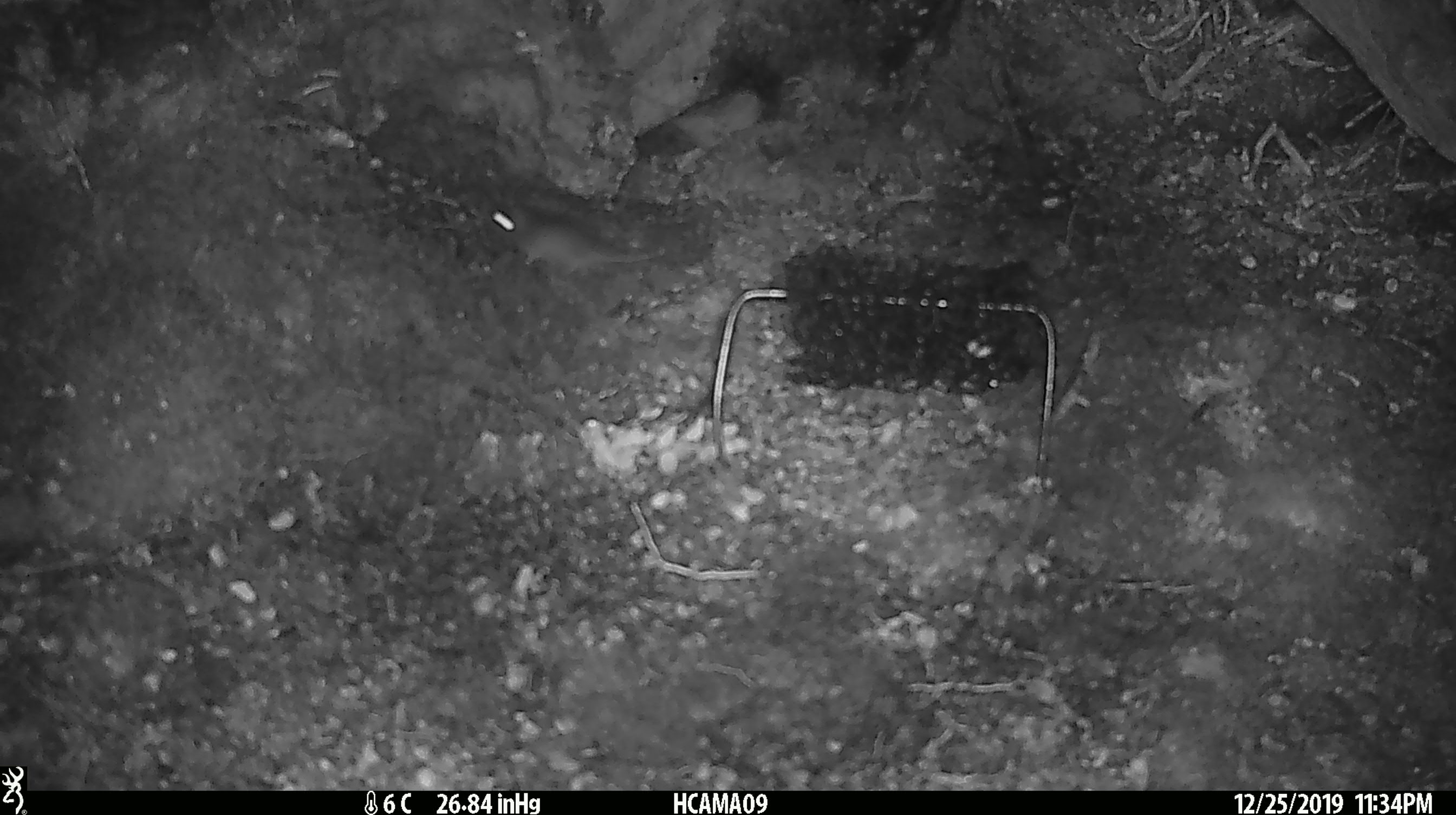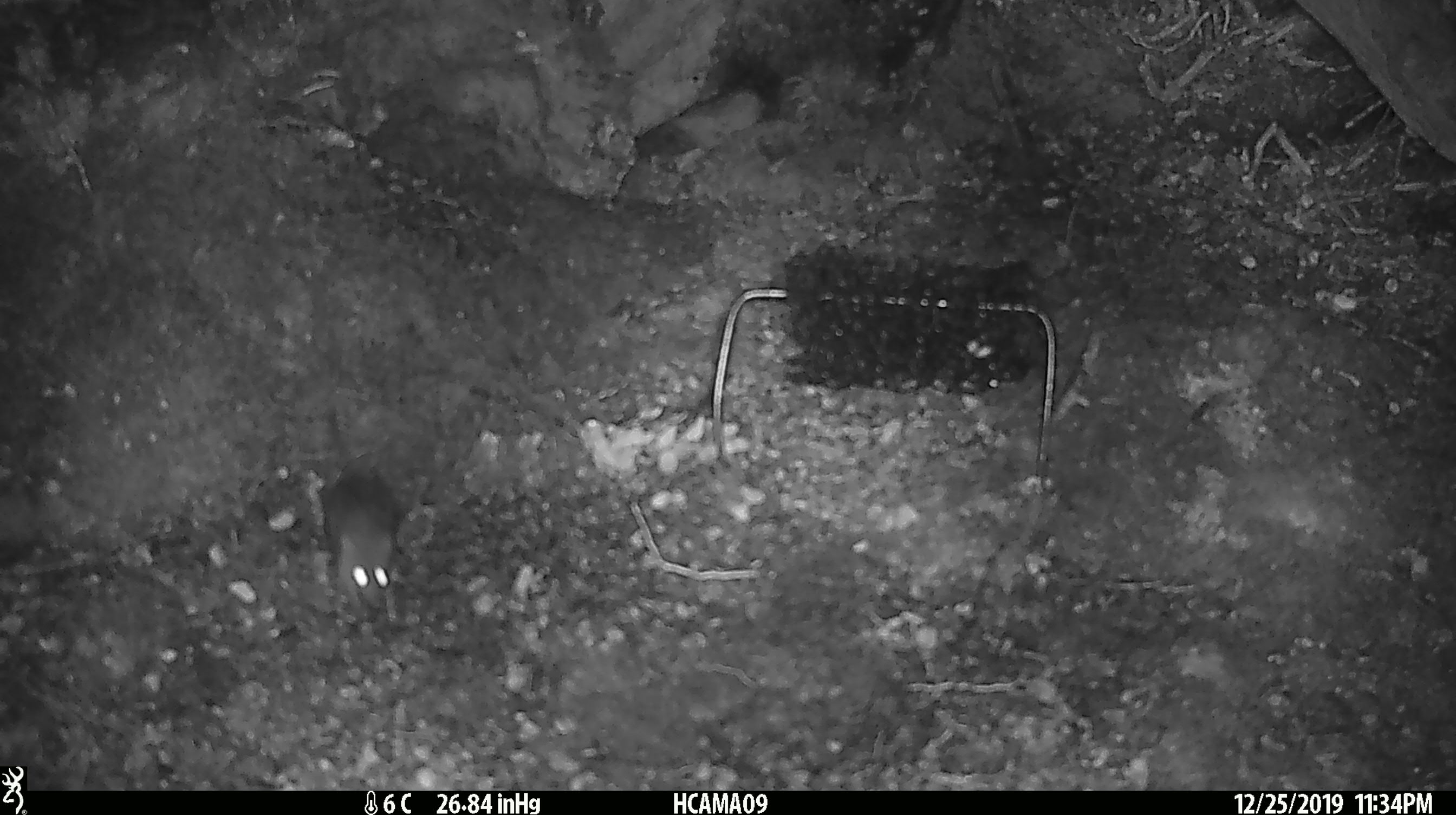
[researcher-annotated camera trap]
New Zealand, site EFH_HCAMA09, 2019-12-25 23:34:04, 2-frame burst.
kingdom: Animalia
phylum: Chordata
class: Mammalia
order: Rodentia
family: Muridae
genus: Mus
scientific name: Mus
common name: mouse